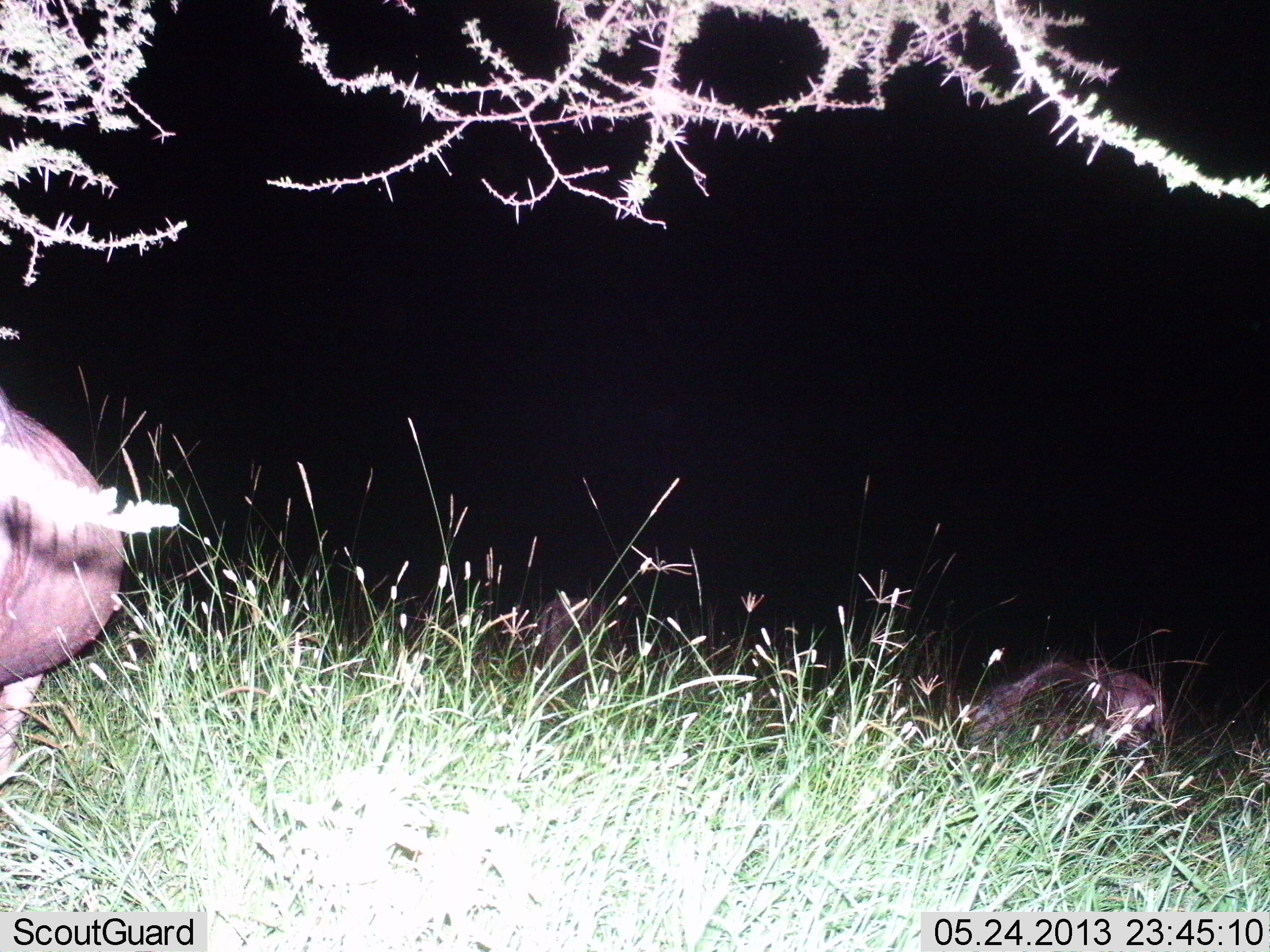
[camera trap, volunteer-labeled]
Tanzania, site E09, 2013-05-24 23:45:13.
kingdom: Animalia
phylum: Chordata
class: Mammalia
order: Artiodactyla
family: Bovidae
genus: Connochaetes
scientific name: Connochaetes taurinus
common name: blue wildebeest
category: wildebeest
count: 3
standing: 57%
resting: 43%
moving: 0%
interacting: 0%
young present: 14%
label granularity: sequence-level